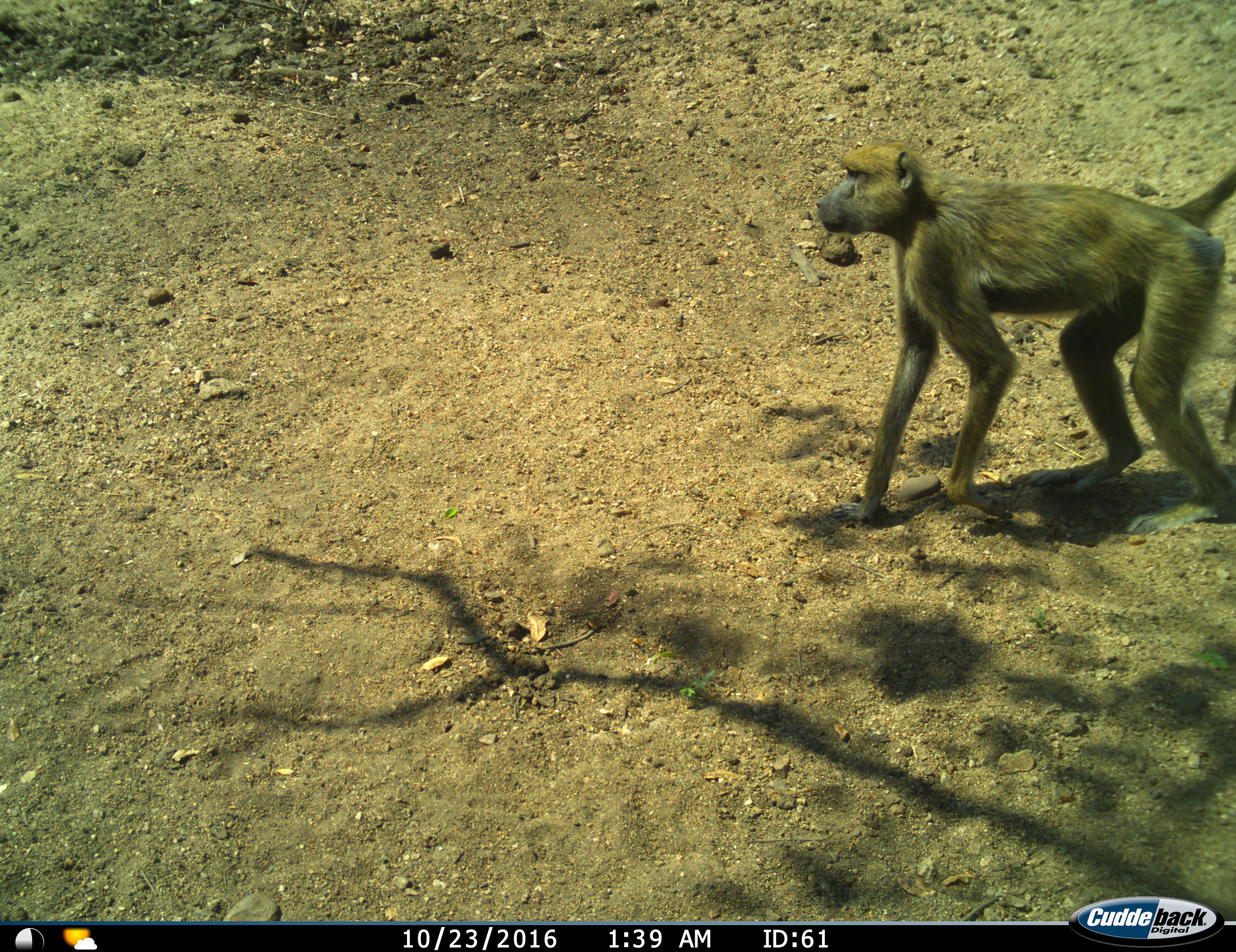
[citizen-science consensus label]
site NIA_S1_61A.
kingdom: Animalia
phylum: Chordata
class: Mammalia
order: Primates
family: Cercopithecidae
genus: Papio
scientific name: Papio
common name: baboon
Baboon (Papio), count 1. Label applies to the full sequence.